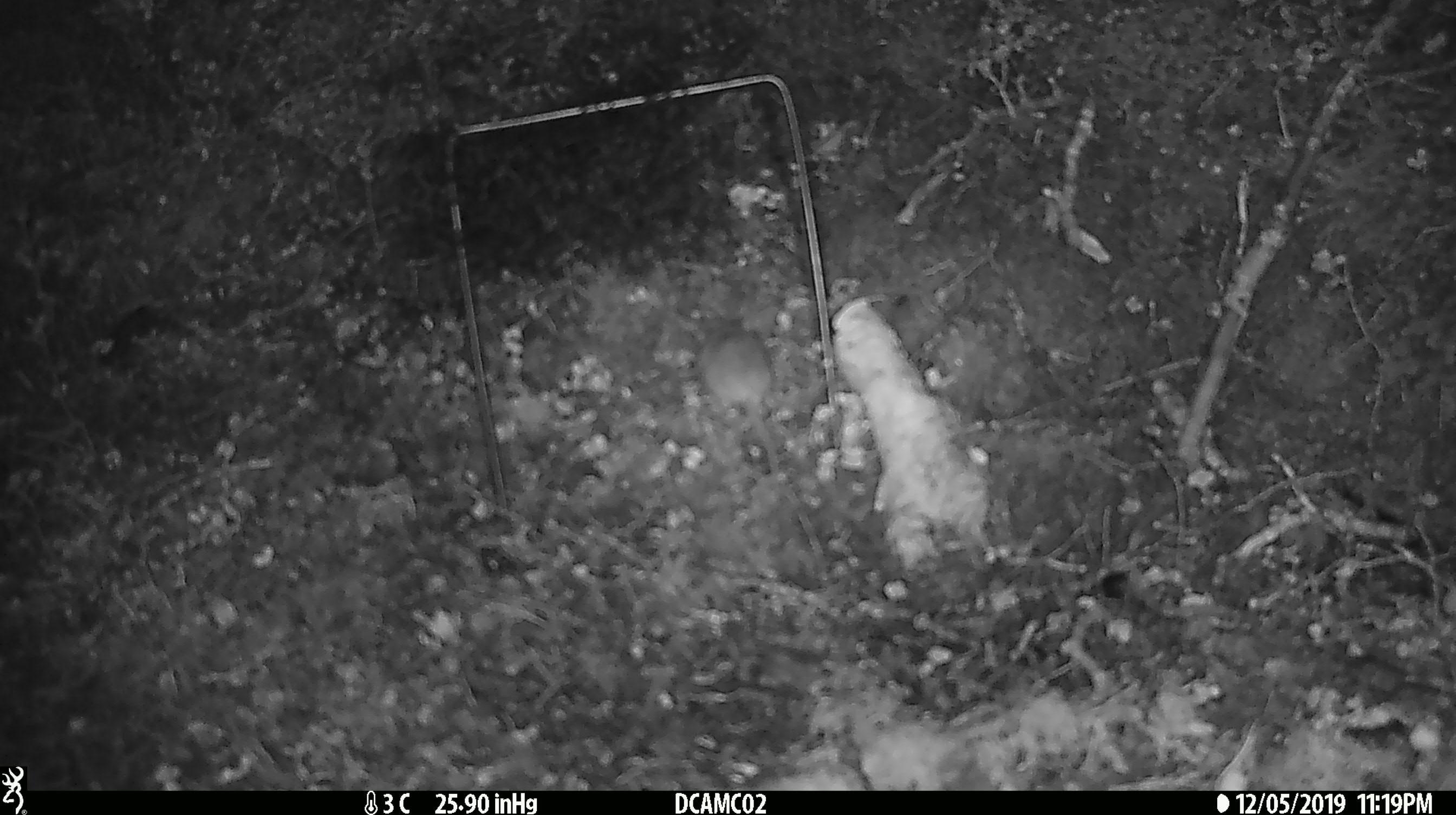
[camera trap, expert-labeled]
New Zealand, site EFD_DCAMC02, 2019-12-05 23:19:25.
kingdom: Animalia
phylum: Chordata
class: Mammalia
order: Rodentia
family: Muridae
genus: Mus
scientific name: Mus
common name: mouse